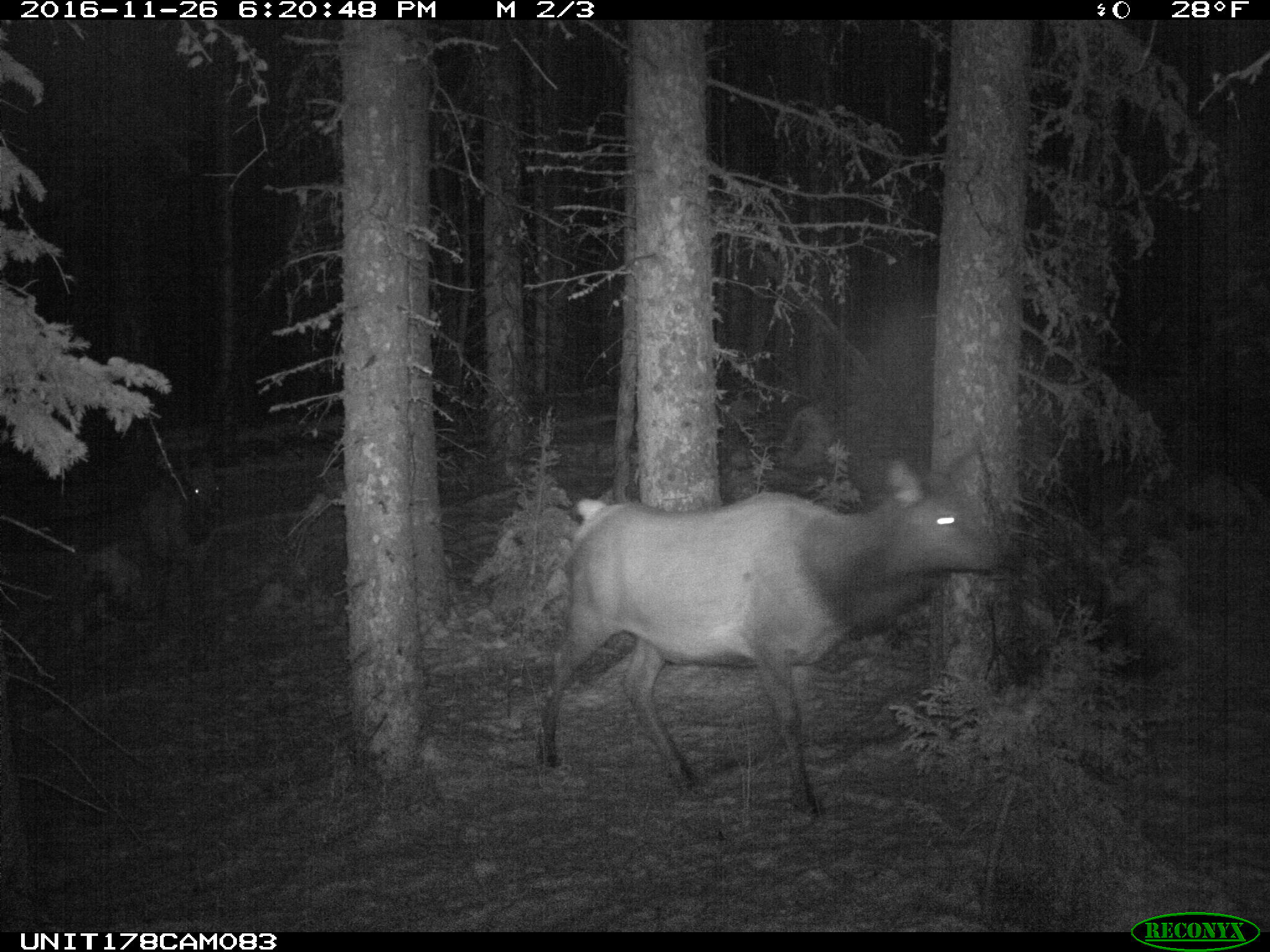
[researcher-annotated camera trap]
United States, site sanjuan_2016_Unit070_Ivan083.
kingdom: Animalia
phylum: Chordata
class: Mammalia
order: Artiodactyla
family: Cervidae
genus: Cervus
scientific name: Cervus elaphus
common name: red deer